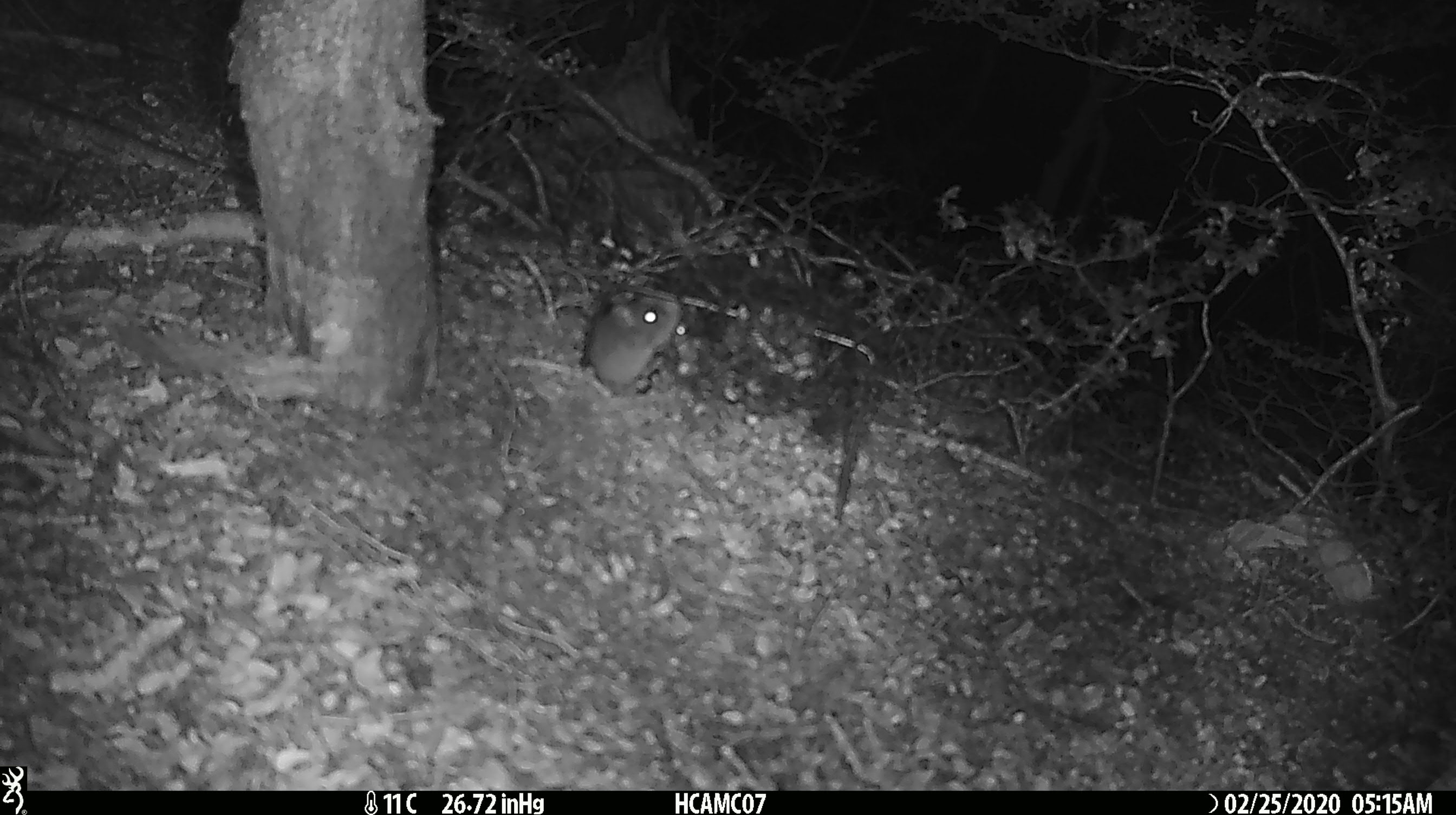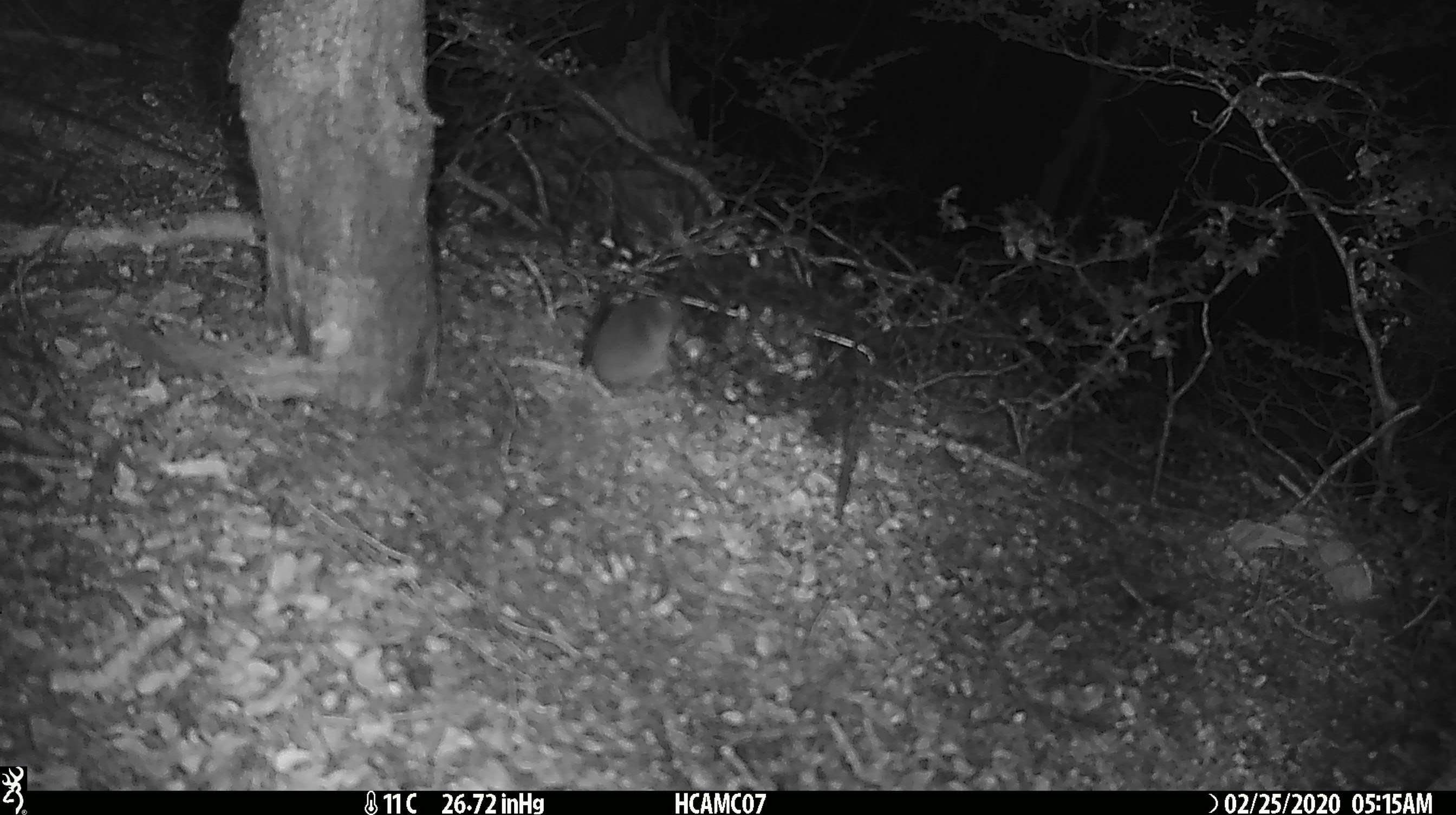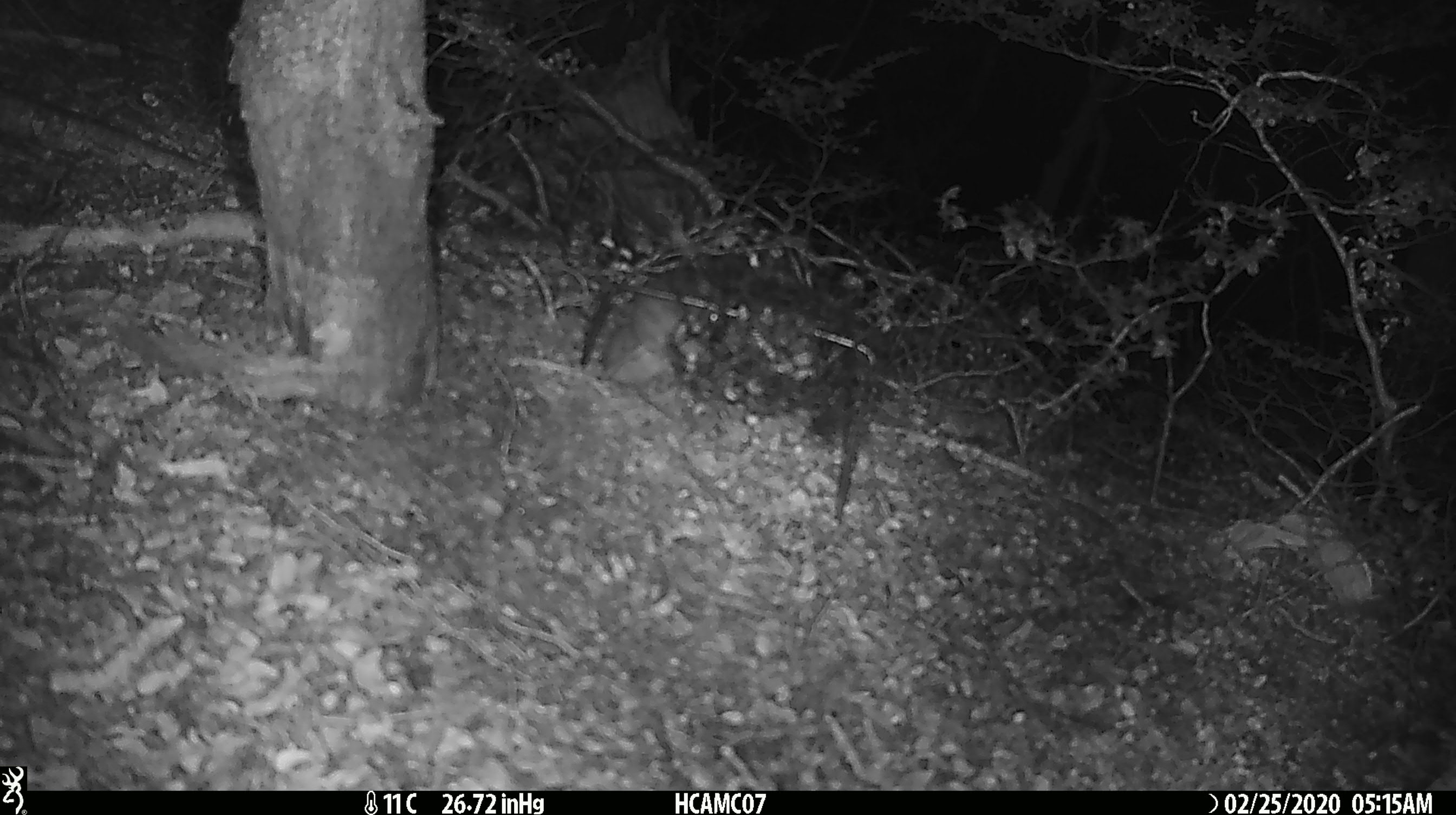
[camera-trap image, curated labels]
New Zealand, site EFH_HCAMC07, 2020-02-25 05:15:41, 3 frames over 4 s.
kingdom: Animalia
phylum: Chordata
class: Mammalia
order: Rodentia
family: Muridae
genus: Mus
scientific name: Mus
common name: mouse